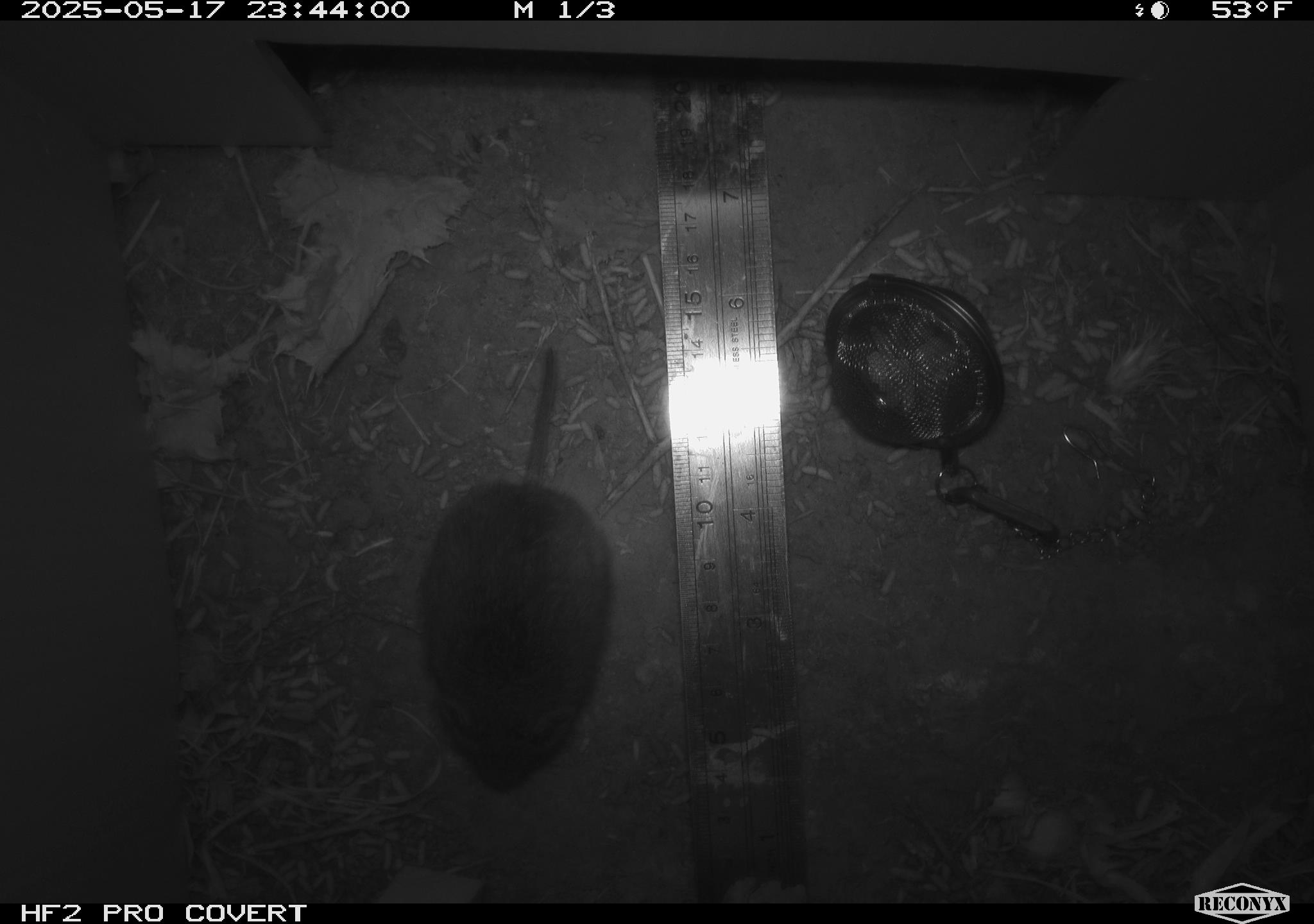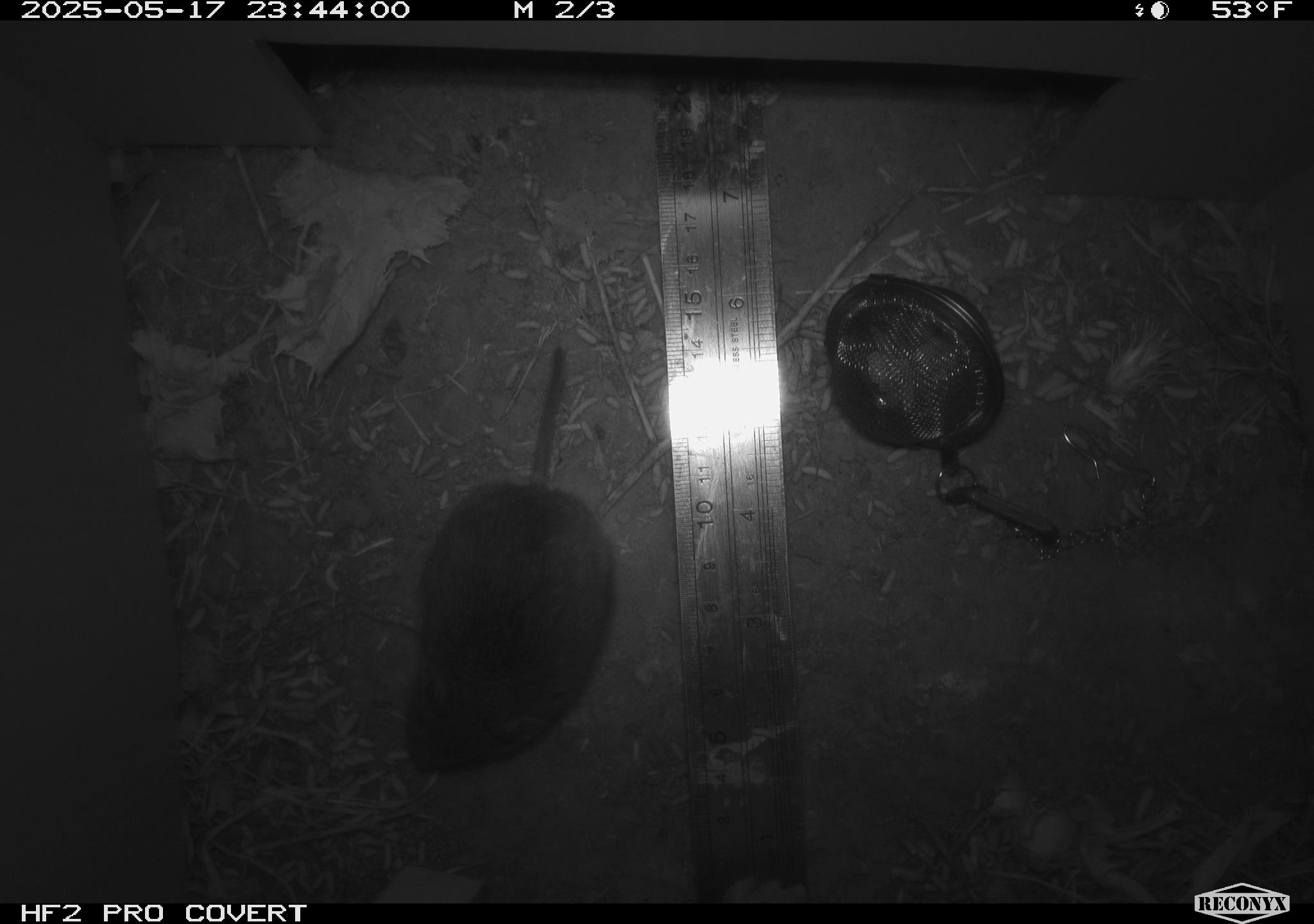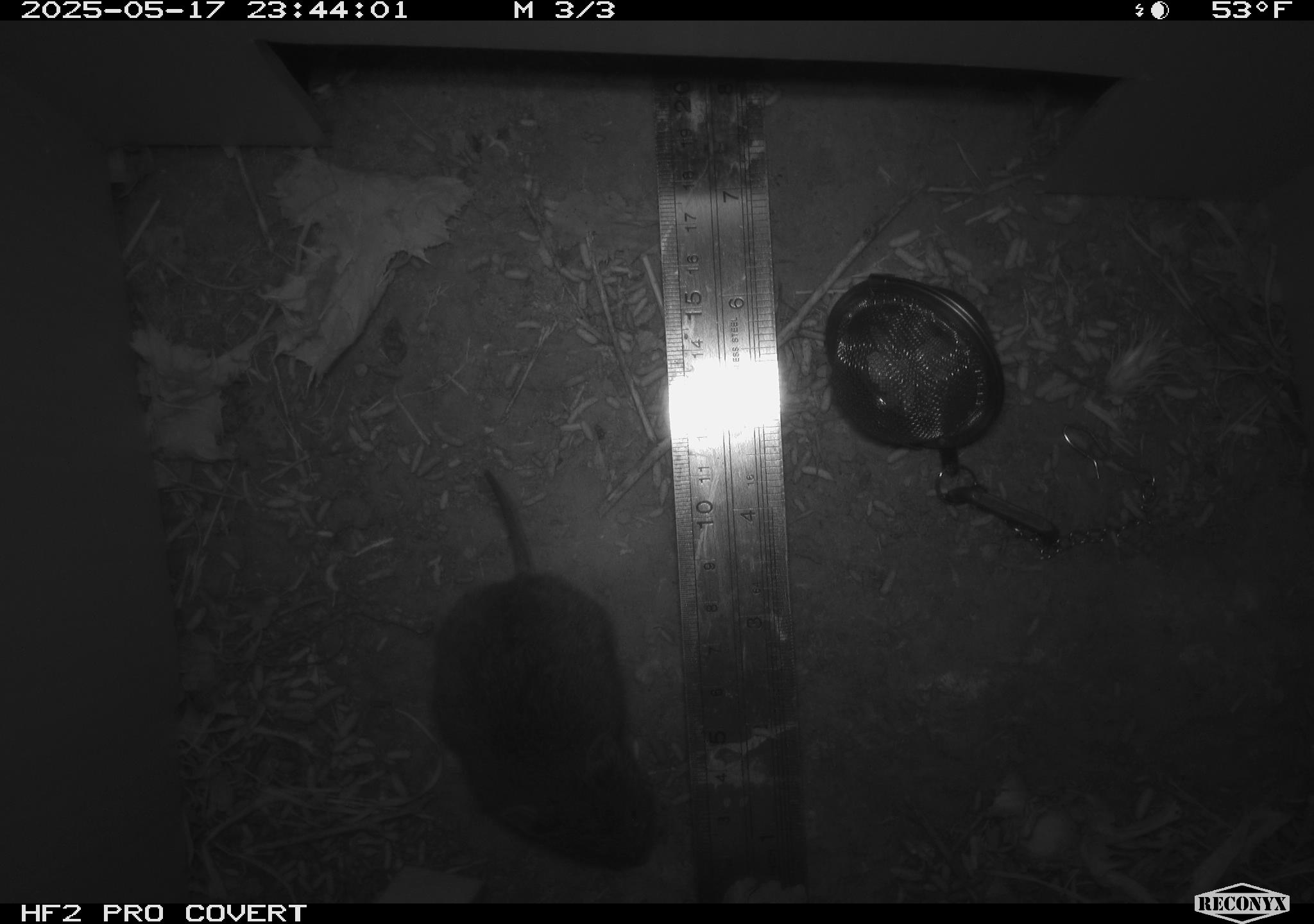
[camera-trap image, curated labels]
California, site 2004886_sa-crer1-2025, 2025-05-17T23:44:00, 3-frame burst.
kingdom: Animalia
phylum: Chordata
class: Mammalia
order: Rodentia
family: Cricetidae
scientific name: Arvicolinae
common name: voles, lemmings, and muskrats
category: arvicolinae subfamily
Arvicolinae subfamily (voles, lemmings, and muskrats) (Arvicolinae).